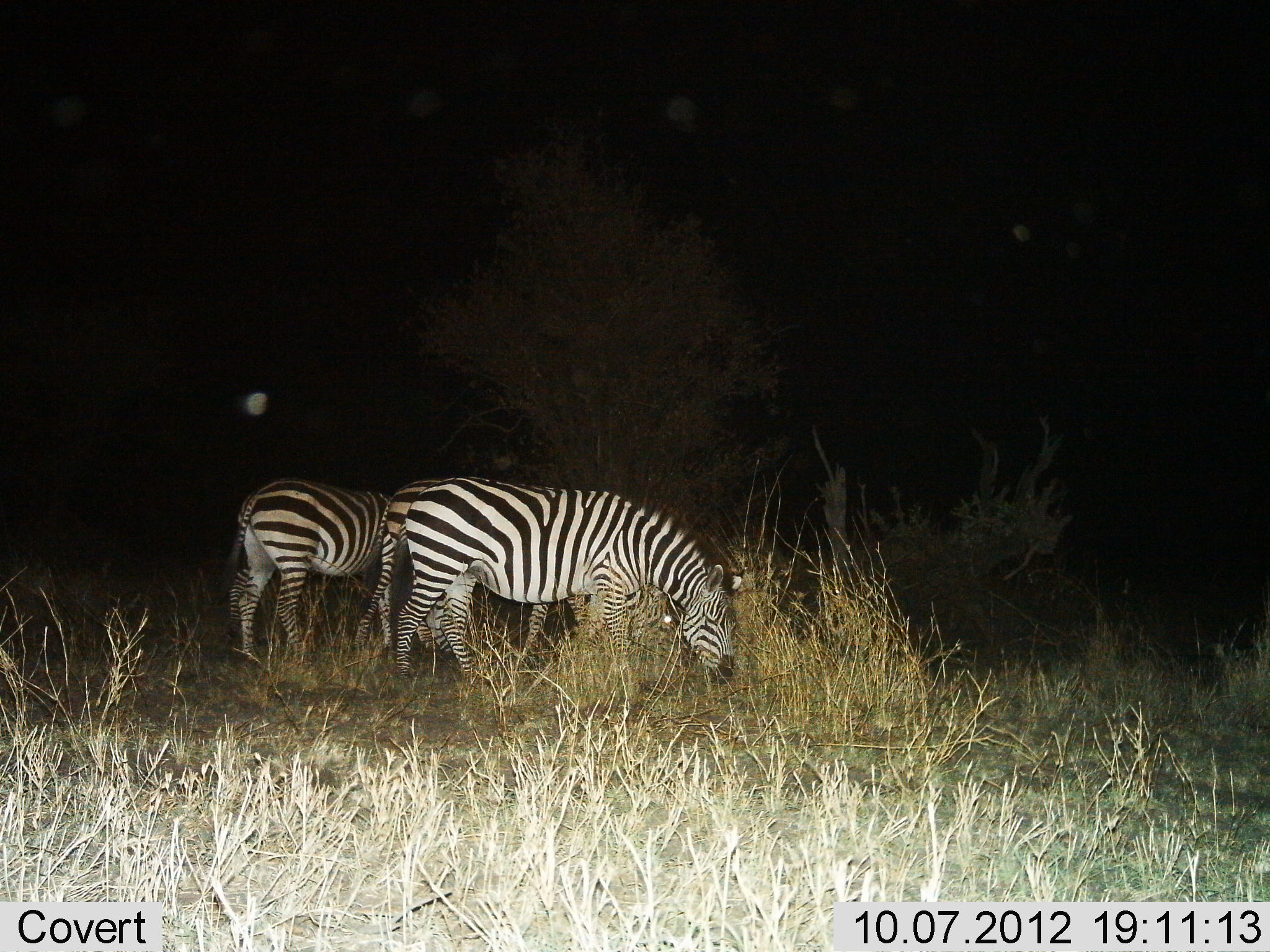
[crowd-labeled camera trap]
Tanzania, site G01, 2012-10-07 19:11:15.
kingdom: Animalia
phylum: Chordata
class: Mammalia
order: Perissodactyla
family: Equidae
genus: Equus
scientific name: Equus quagga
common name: plains zebra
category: zebra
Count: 3.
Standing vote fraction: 30%.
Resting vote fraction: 0%.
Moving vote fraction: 0%.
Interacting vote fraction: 0%.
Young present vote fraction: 0%.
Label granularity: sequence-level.